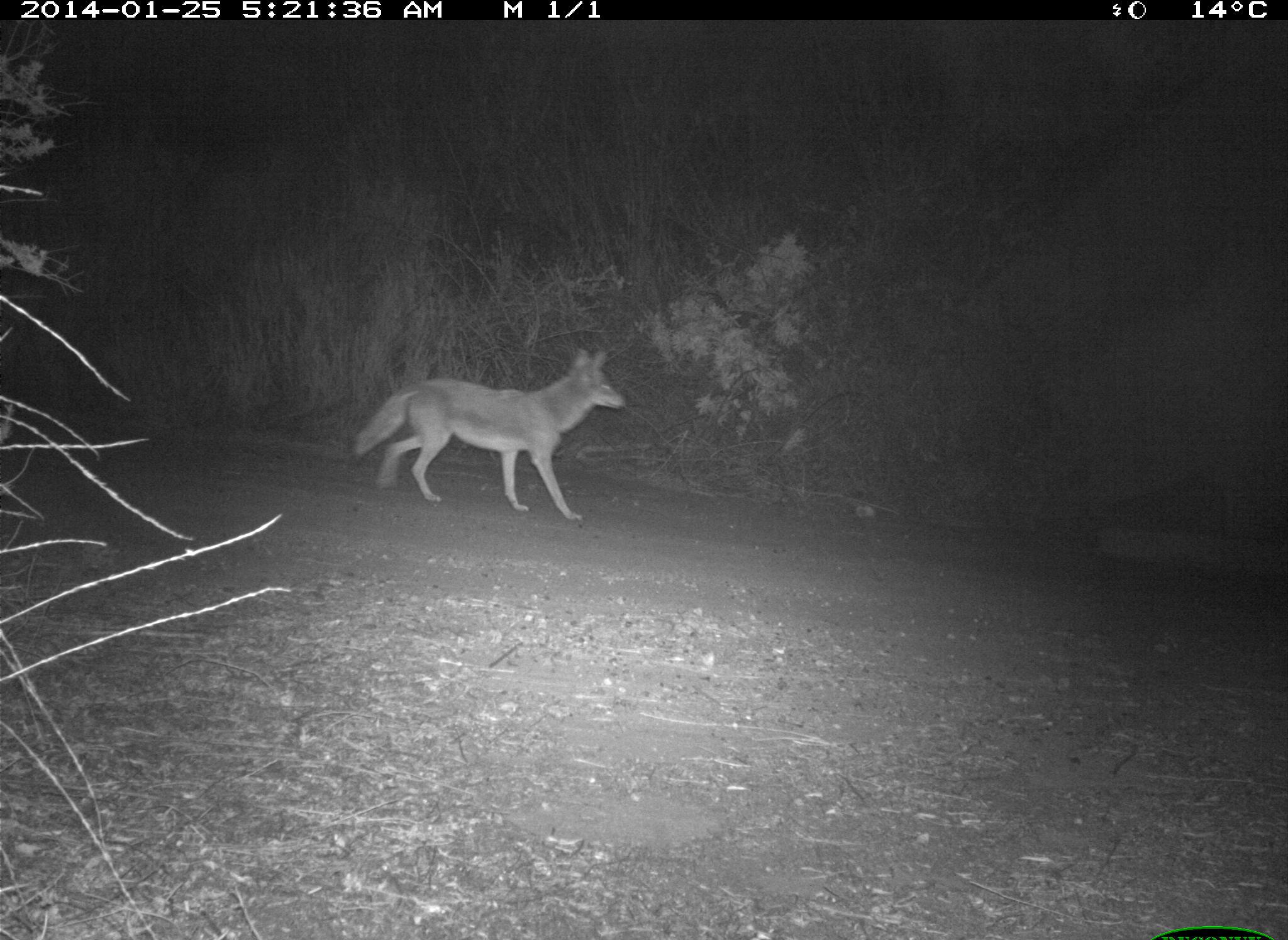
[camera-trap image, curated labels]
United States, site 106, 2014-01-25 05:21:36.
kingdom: Animalia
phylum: Chordata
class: Mammalia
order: Carnivora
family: Canidae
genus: Canis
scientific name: Canis latrans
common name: coyote